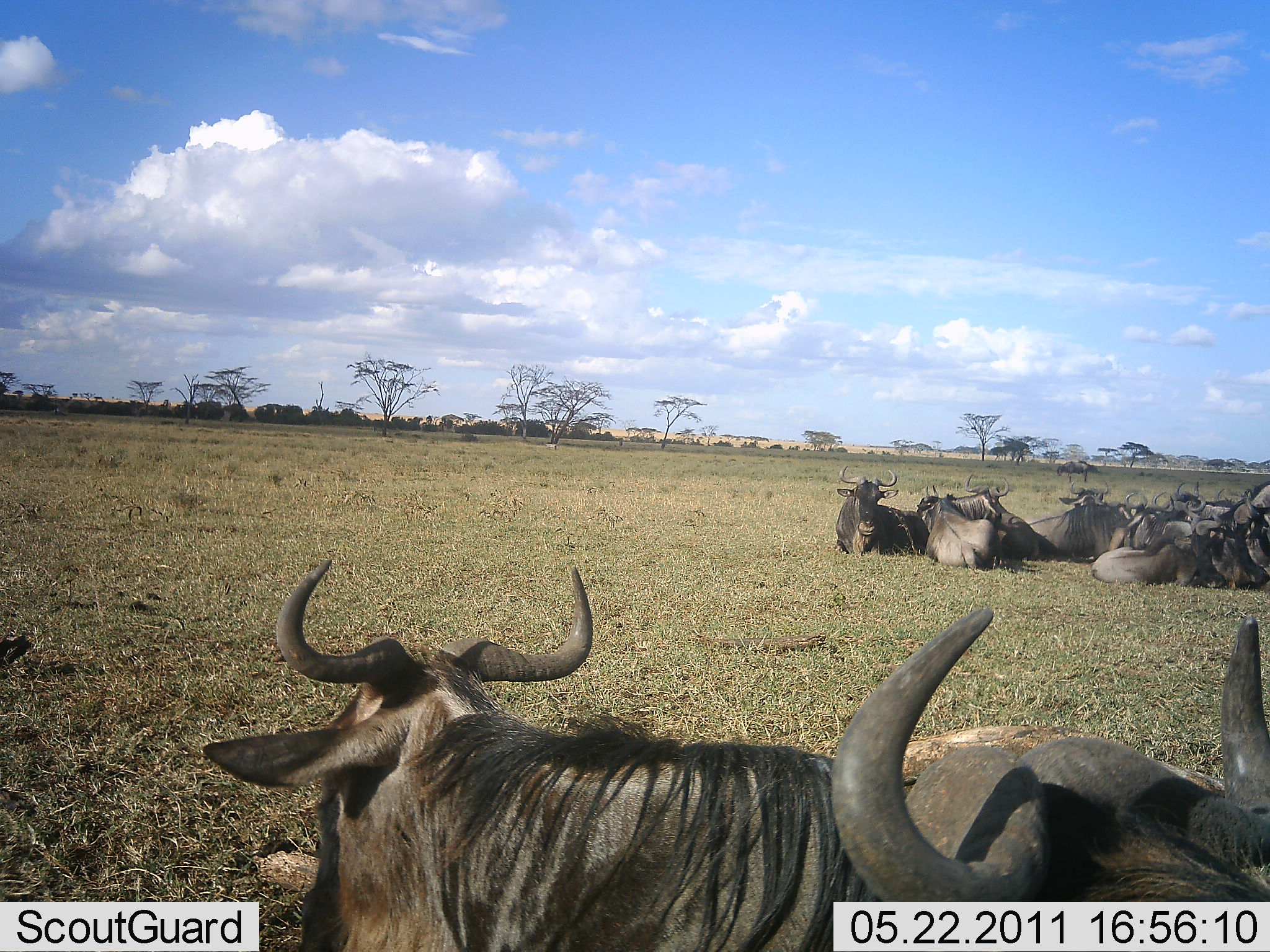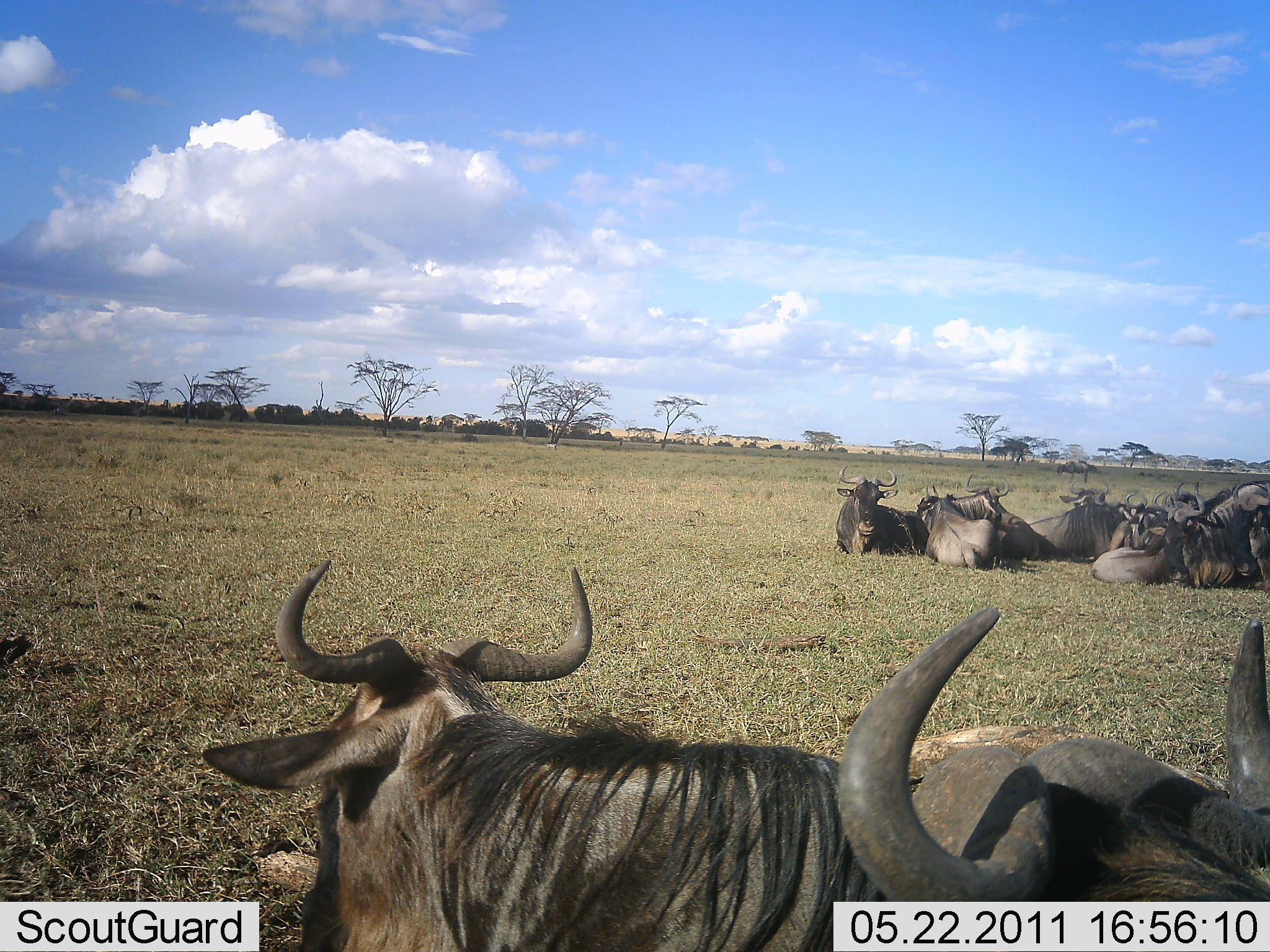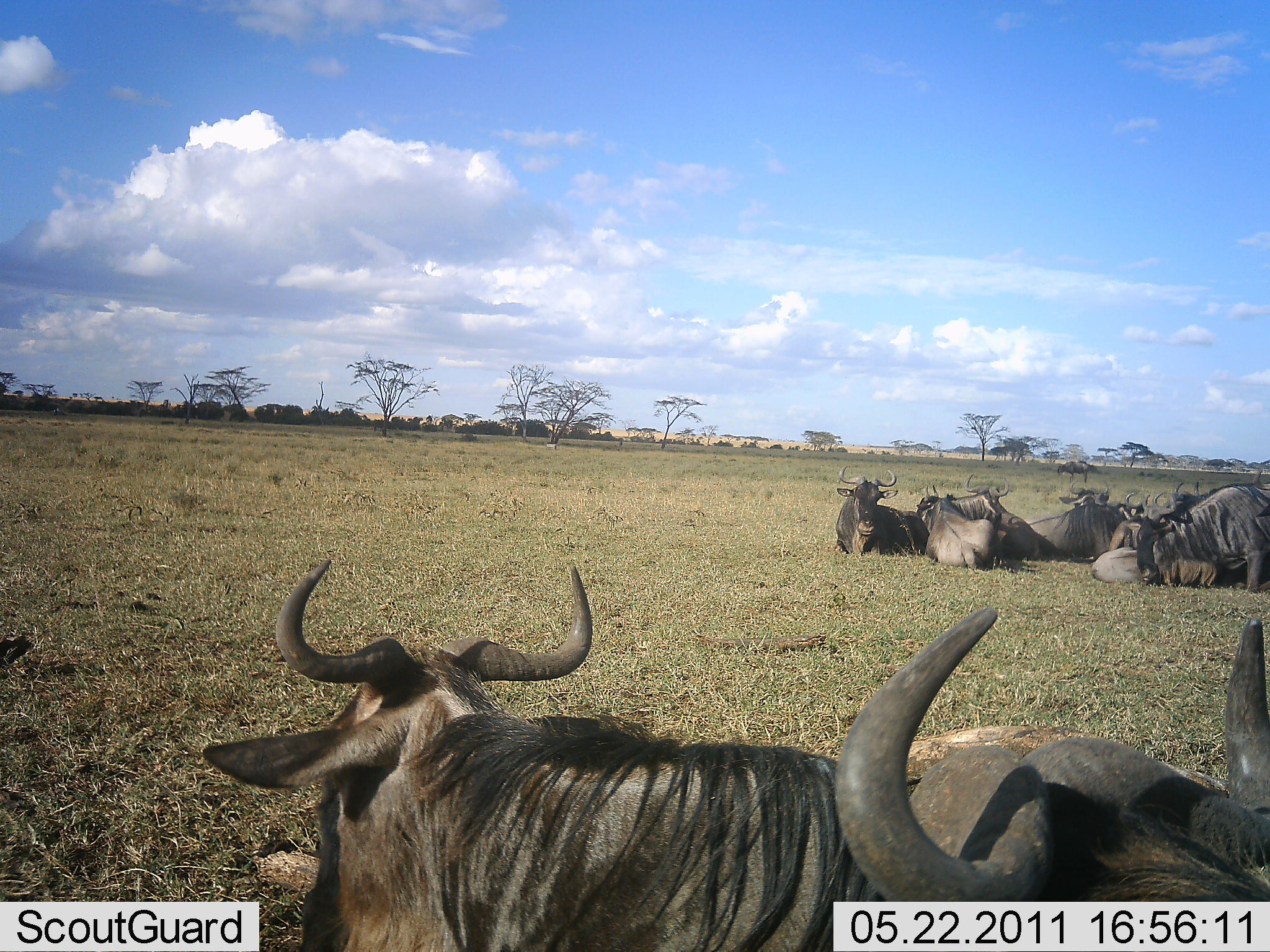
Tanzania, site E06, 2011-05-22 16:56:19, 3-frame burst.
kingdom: Animalia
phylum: Chordata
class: Mammalia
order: Artiodactyla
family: Bovidae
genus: Connochaetes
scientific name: Connochaetes taurinus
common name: blue wildebeest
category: wildebeest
Wildebeest (blue wildebeest) (Connochaetes taurinus), count 9. Behavior (volunteer vote fractions): standing 8%, resting 100%, moving 0%, interacting 0%. Young present (vote fraction): 0%. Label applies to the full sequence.